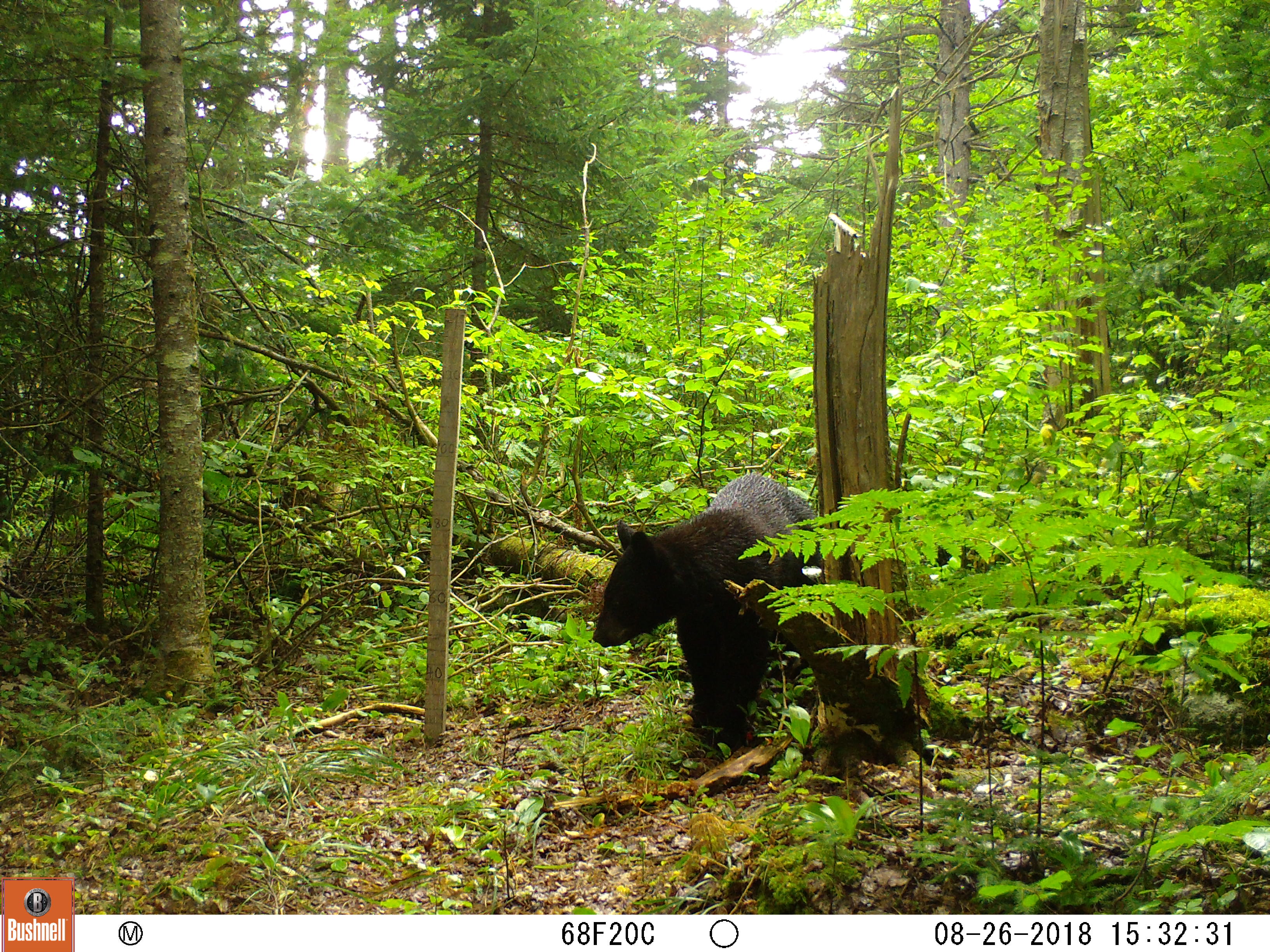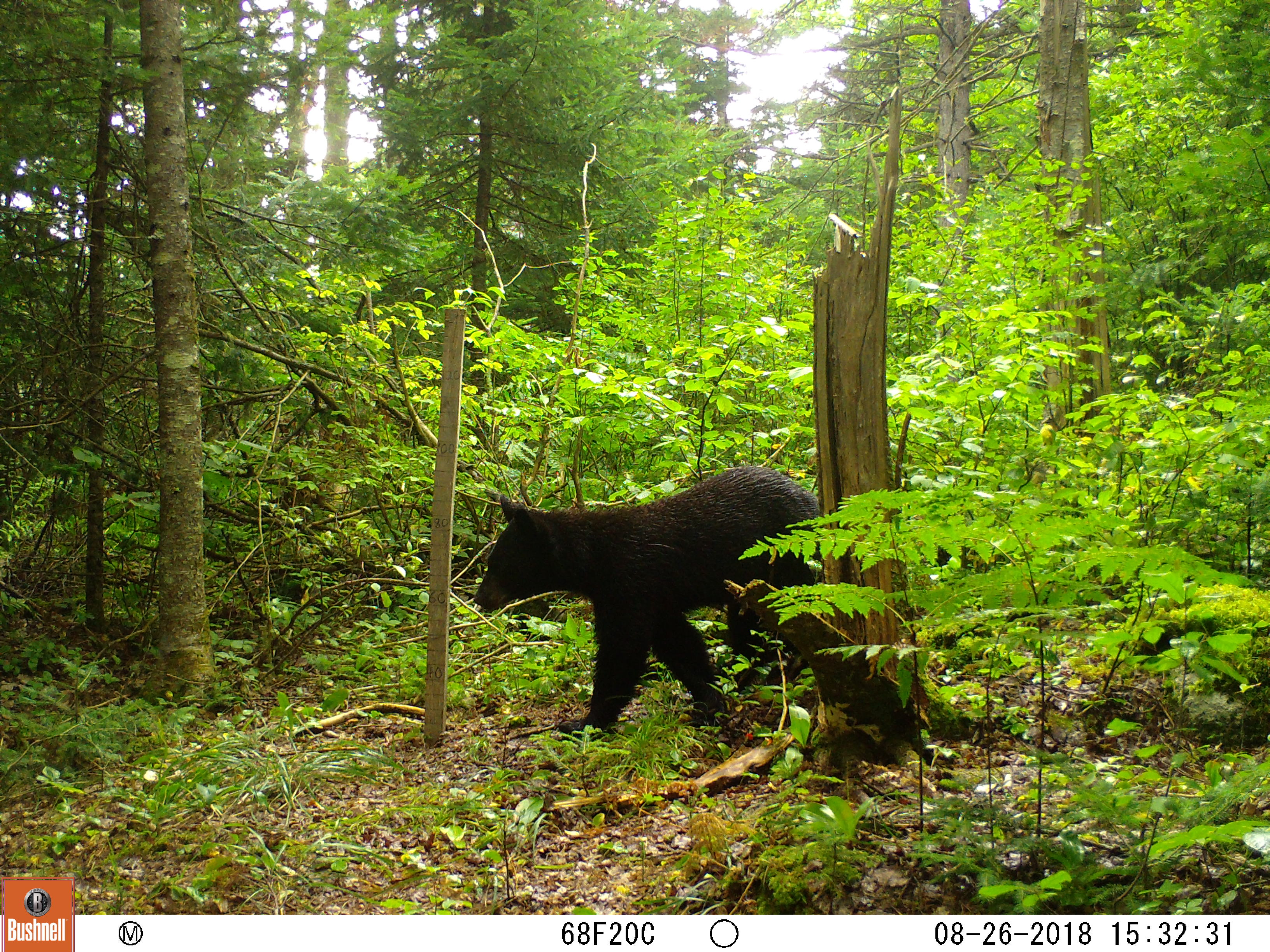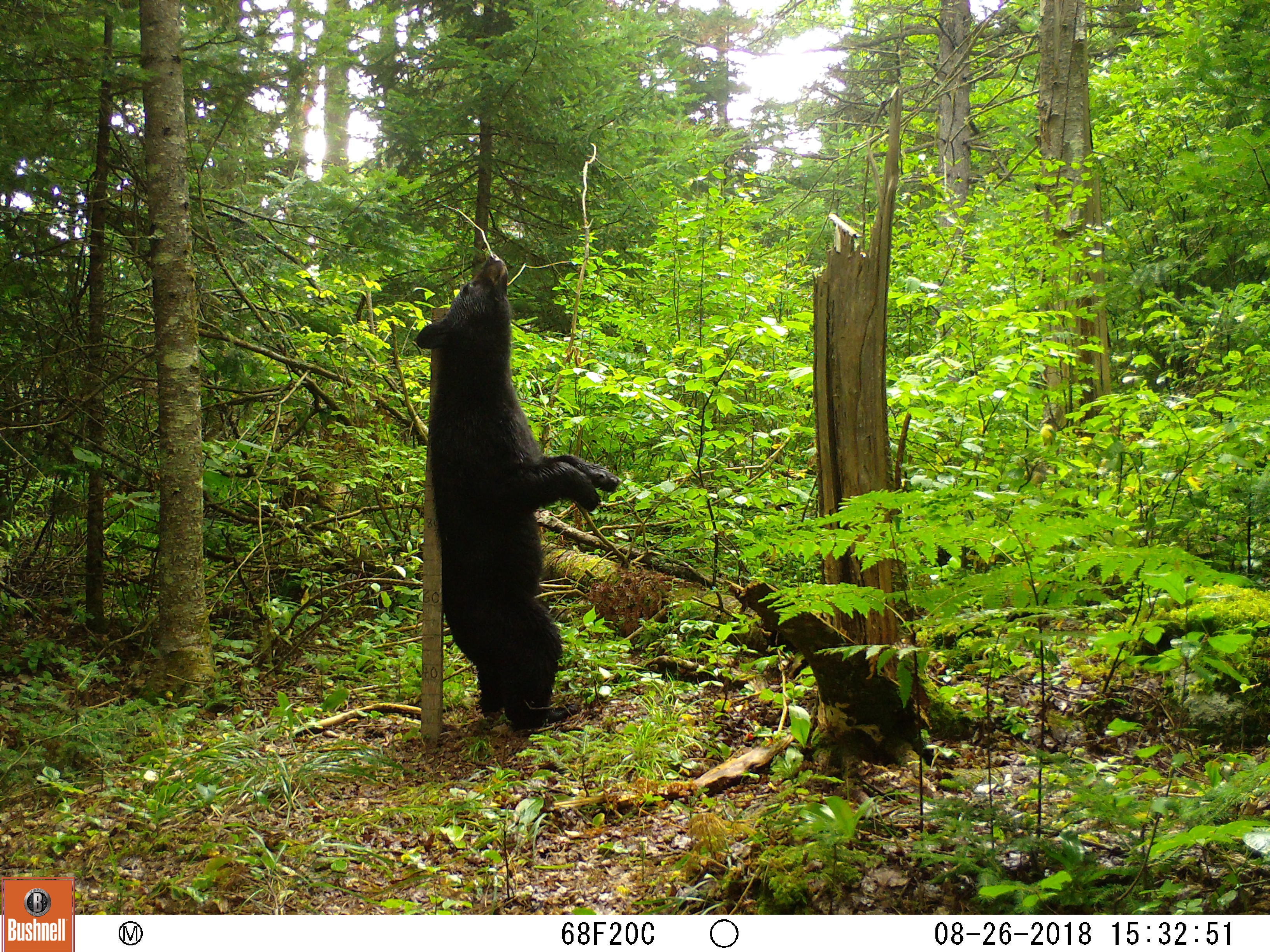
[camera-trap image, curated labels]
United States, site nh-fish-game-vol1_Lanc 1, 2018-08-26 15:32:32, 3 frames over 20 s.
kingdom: Animalia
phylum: Chordata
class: Mammalia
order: Carnivora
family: Ursidae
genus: Ursus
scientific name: Ursus americanus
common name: black bear